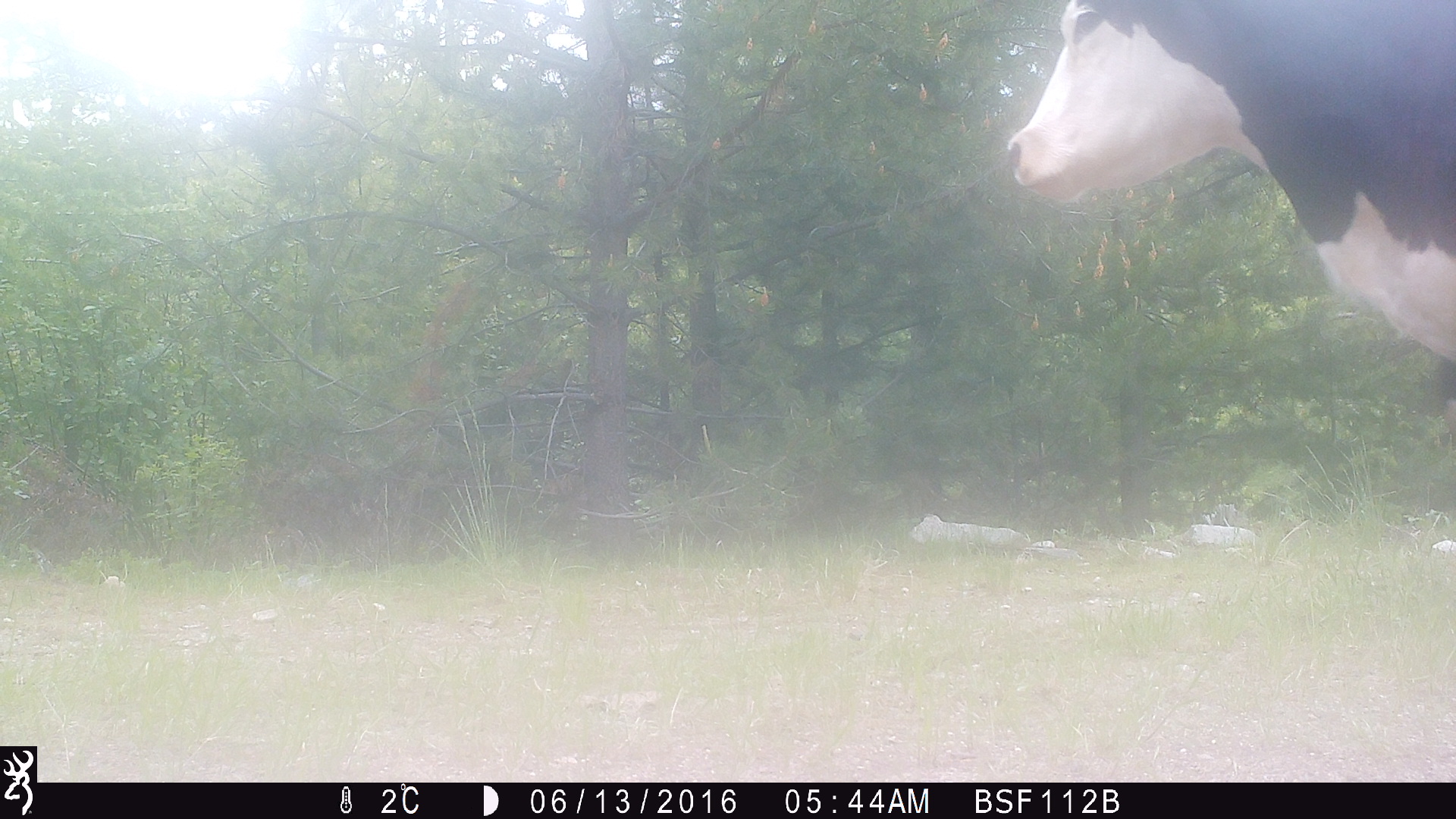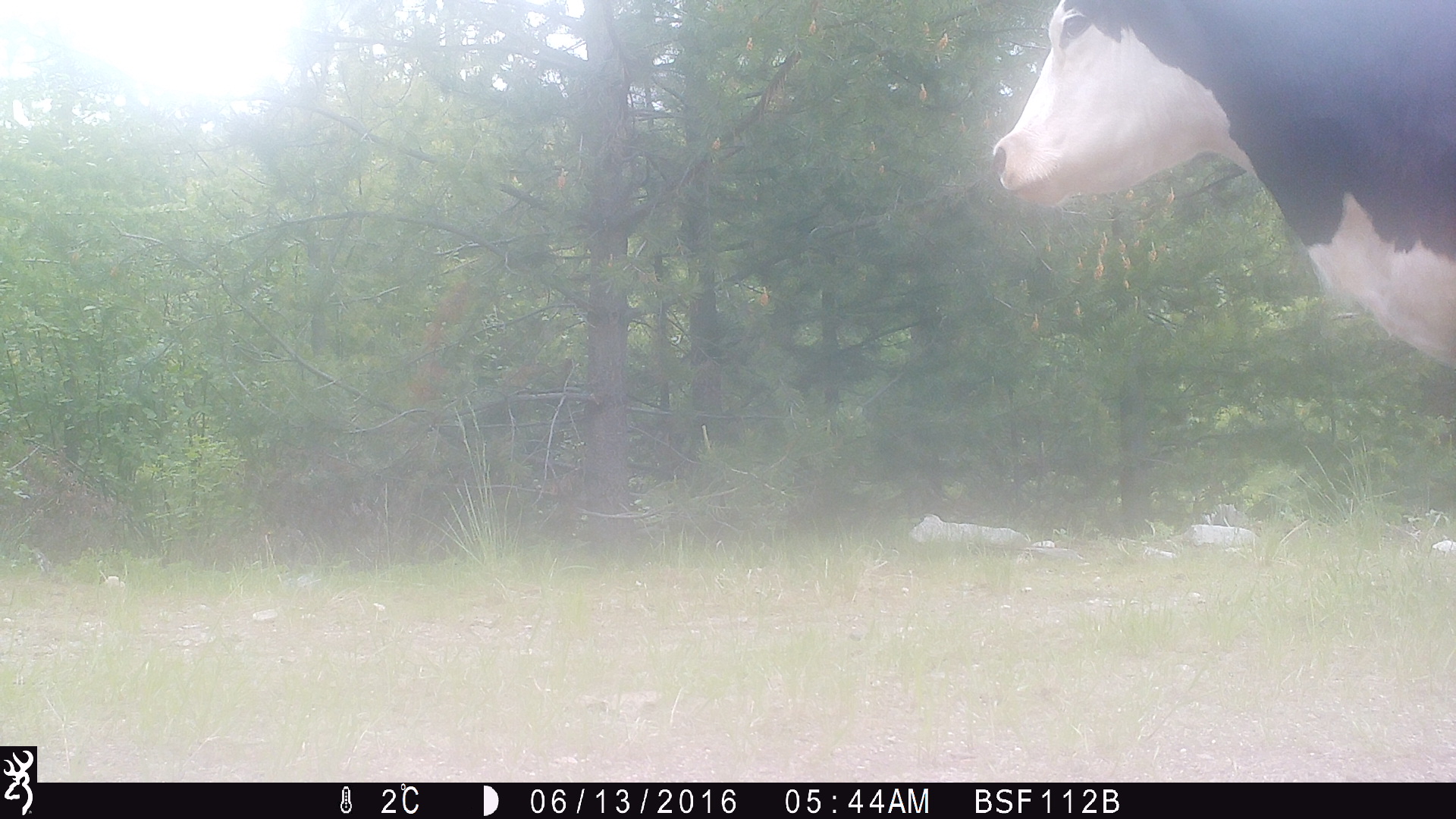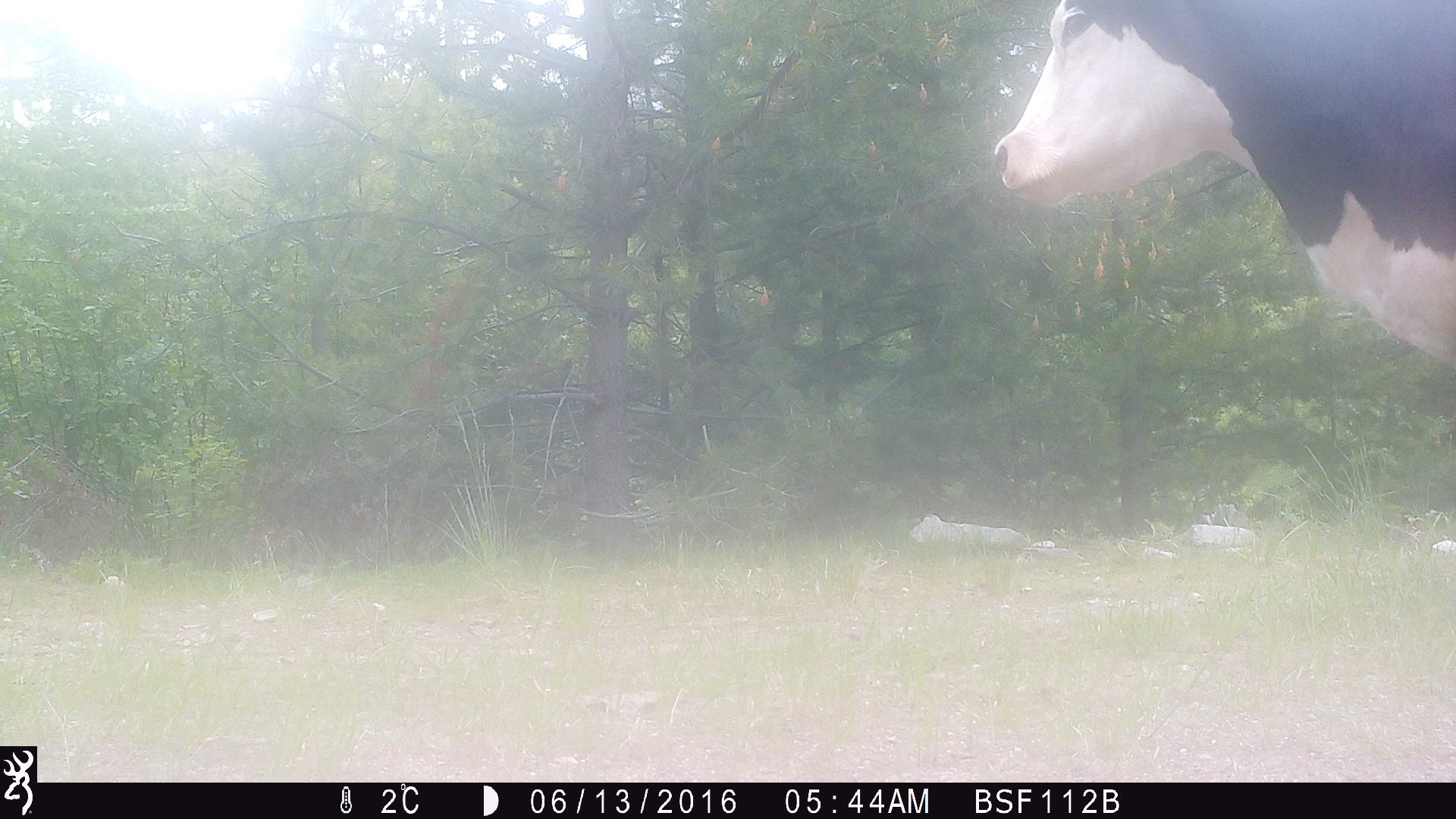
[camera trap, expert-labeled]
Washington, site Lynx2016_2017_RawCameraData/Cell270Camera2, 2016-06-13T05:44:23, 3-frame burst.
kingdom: Animalia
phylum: Chordata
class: Mammalia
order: Artiodactyla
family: Bovidae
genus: Bos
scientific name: Bos taurus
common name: domestic cattle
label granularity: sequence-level